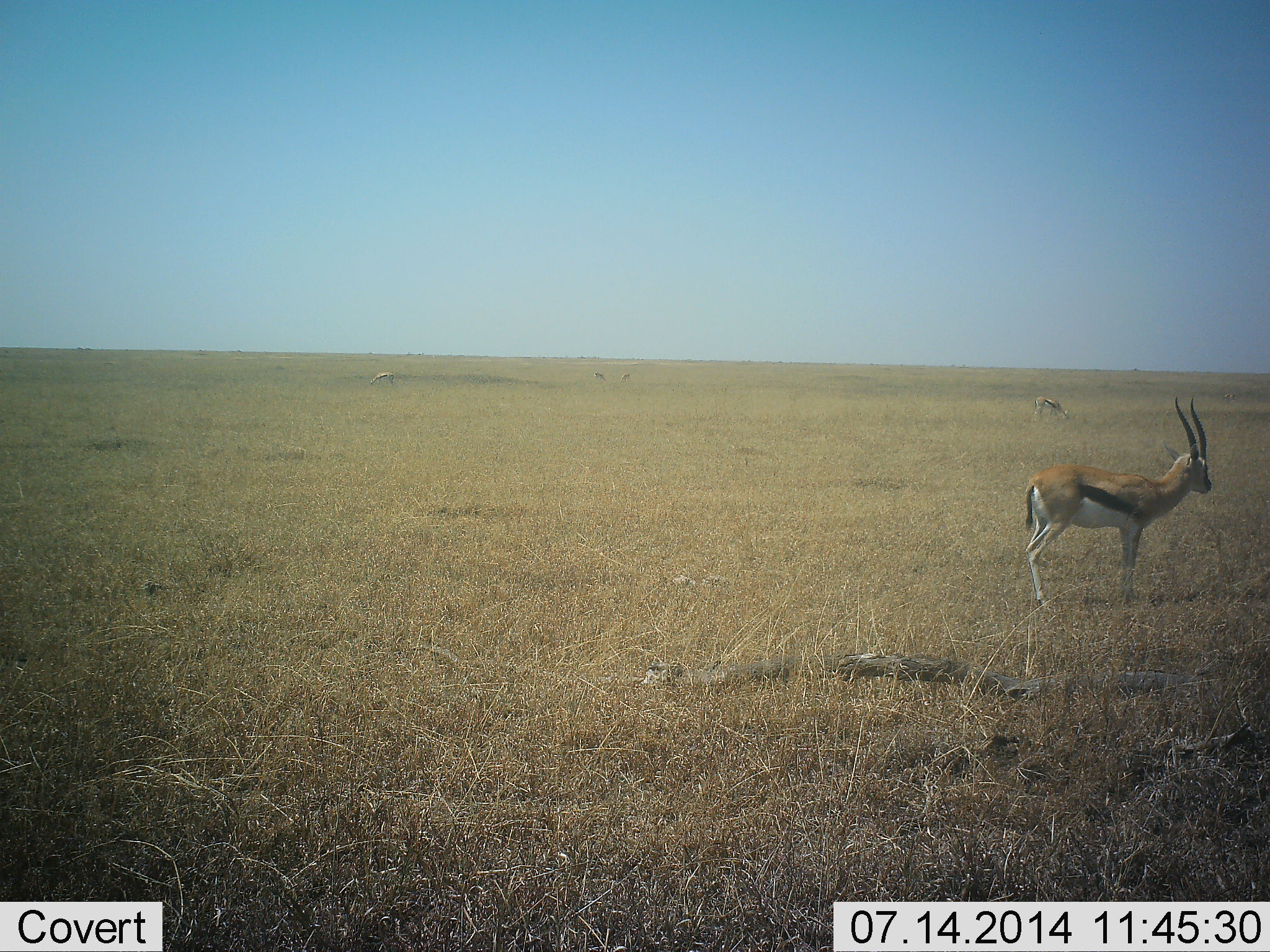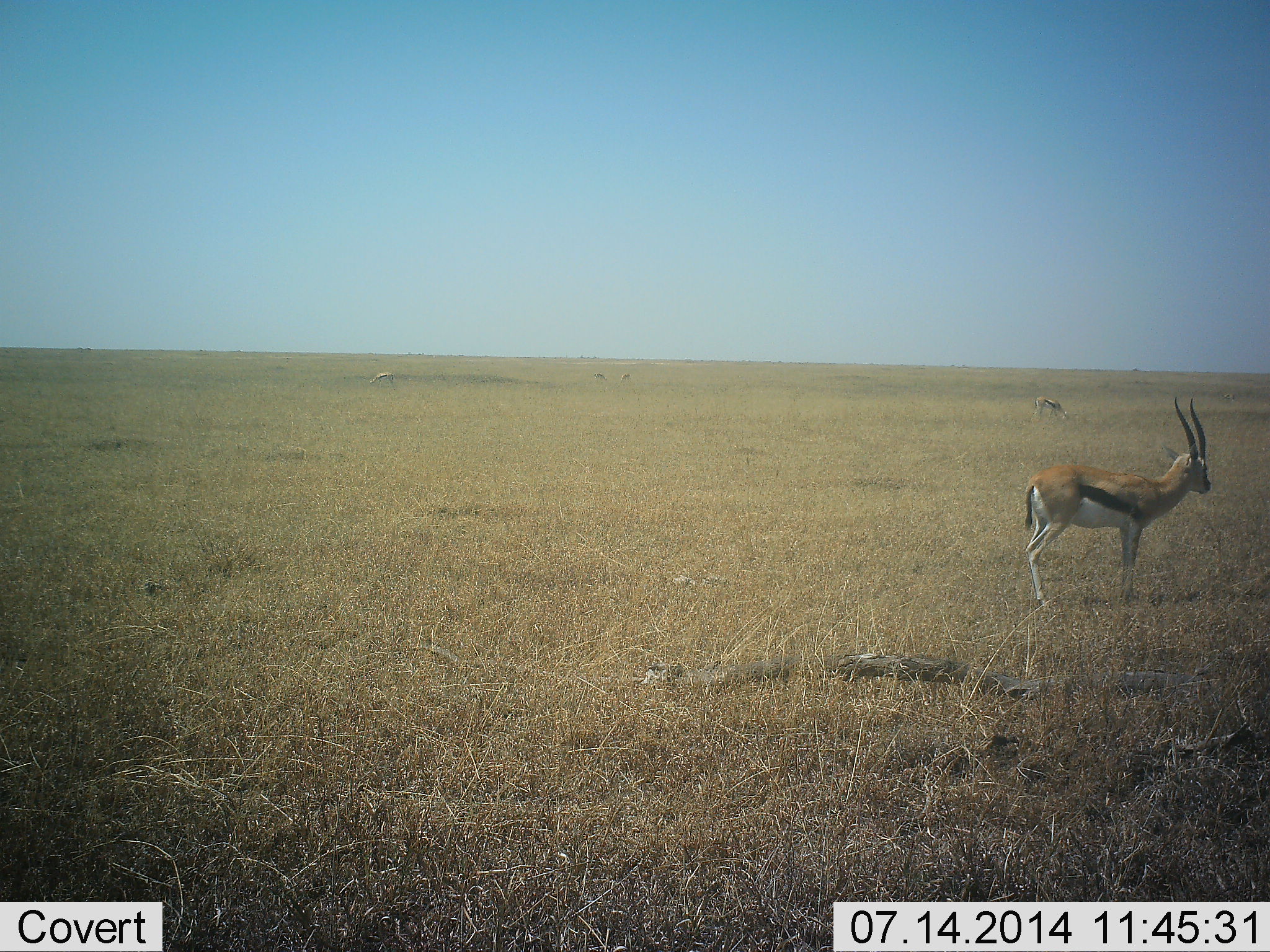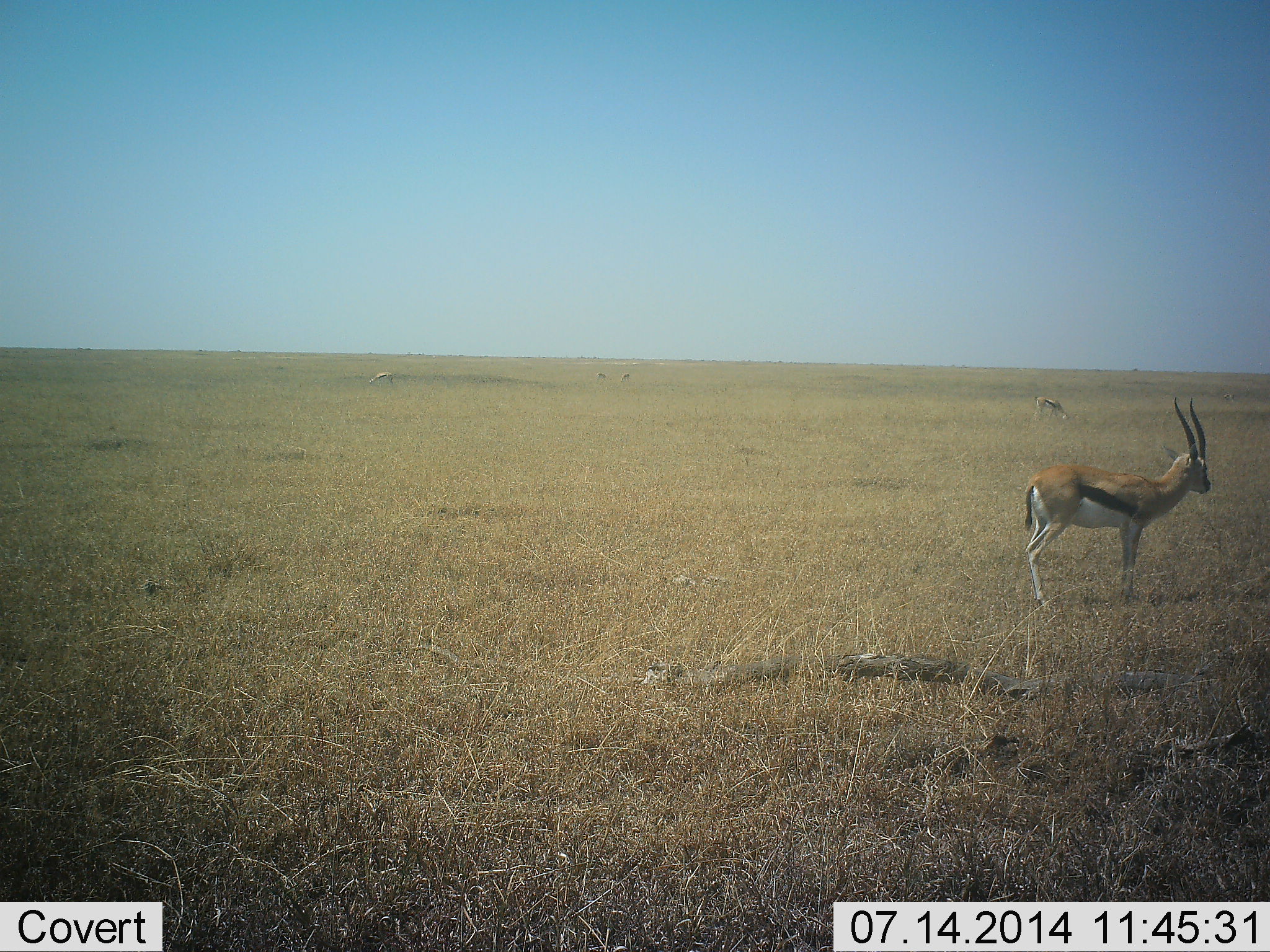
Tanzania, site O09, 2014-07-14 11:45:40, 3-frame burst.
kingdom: Animalia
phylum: Chordata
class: Mammalia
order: Artiodactyla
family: Bovidae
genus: Eudorcas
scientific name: Eudorcas thomsonii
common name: thomson's gazelle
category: gazellethomsons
Gazellethomsons (thomson's gazelle) (Eudorcas thomsonii), count 4. Behavior (volunteer vote fractions): standing 100%, resting 0%, moving 0%, interacting 0%. Young present (vote fraction): 0%. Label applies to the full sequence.